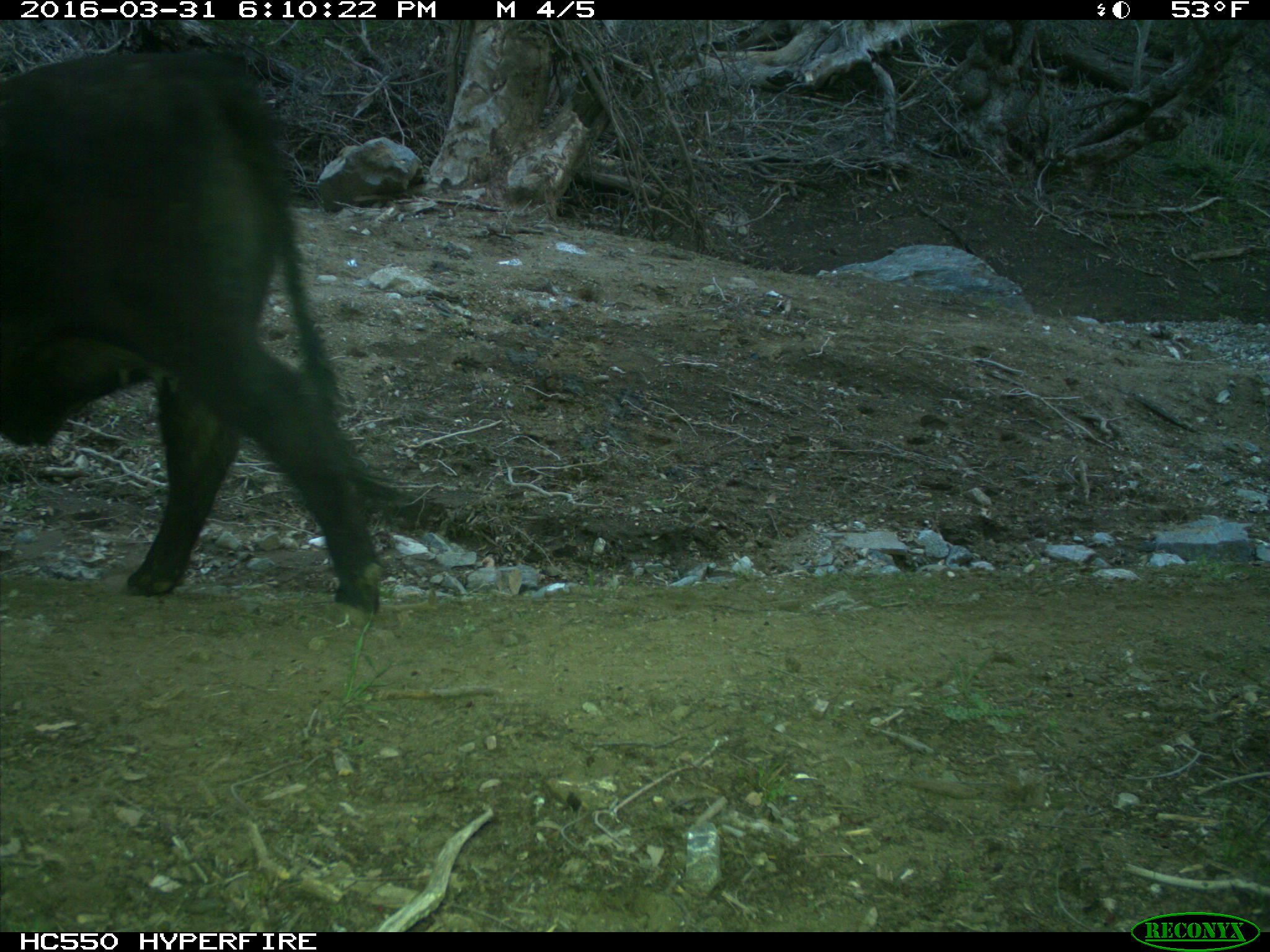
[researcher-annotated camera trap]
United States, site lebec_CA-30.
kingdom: Animalia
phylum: Chordata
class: Mammalia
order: Artiodactyla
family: Bovidae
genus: Bos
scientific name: Bos taurus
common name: domestic cow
Bos taurus (domestic cow).